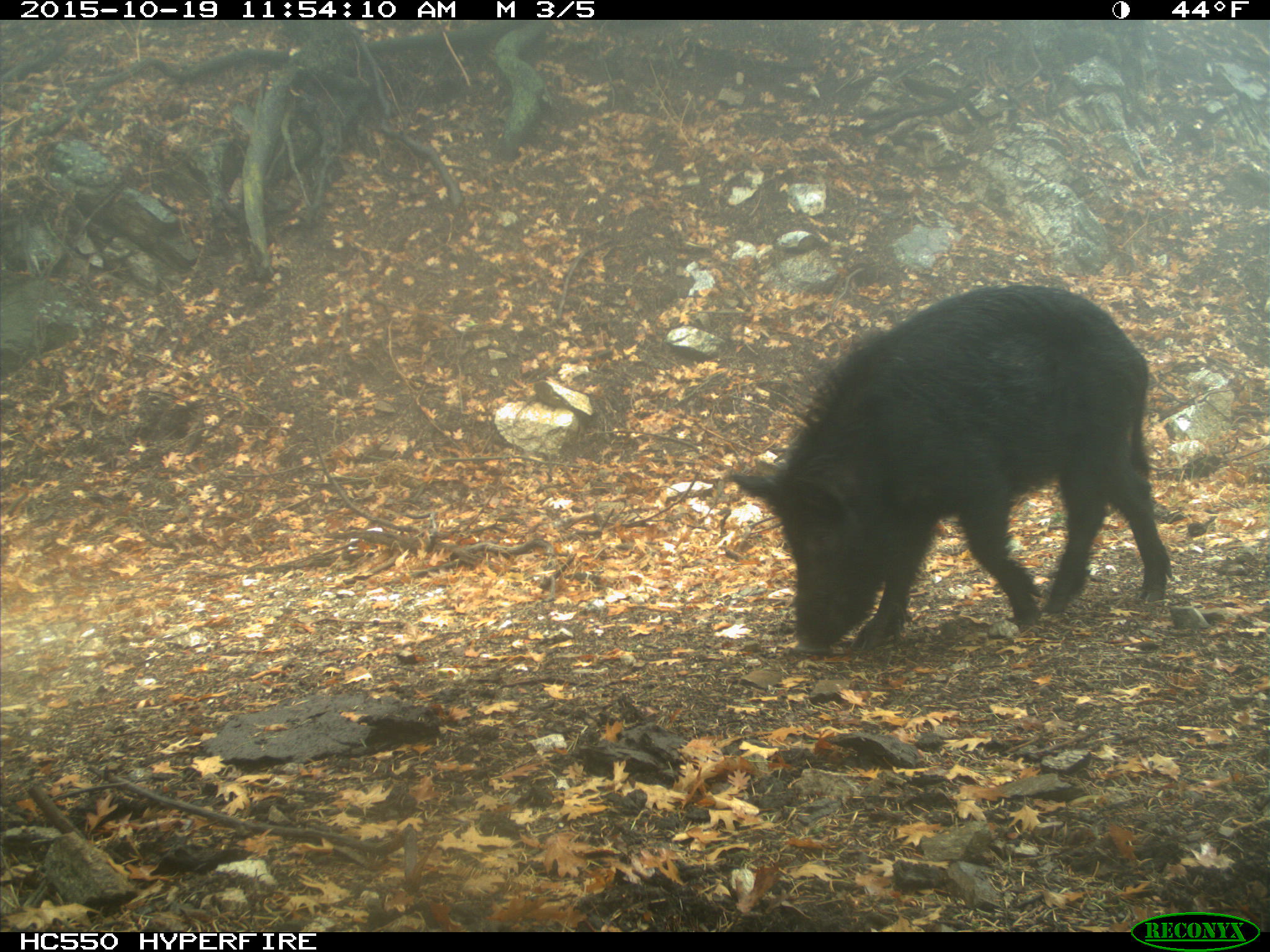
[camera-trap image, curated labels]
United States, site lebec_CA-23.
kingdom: Animalia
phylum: Chordata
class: Mammalia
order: Artiodactyla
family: Suidae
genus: Sus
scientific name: Sus scrofa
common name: wild boar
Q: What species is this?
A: Sus scrofa (wild boar).